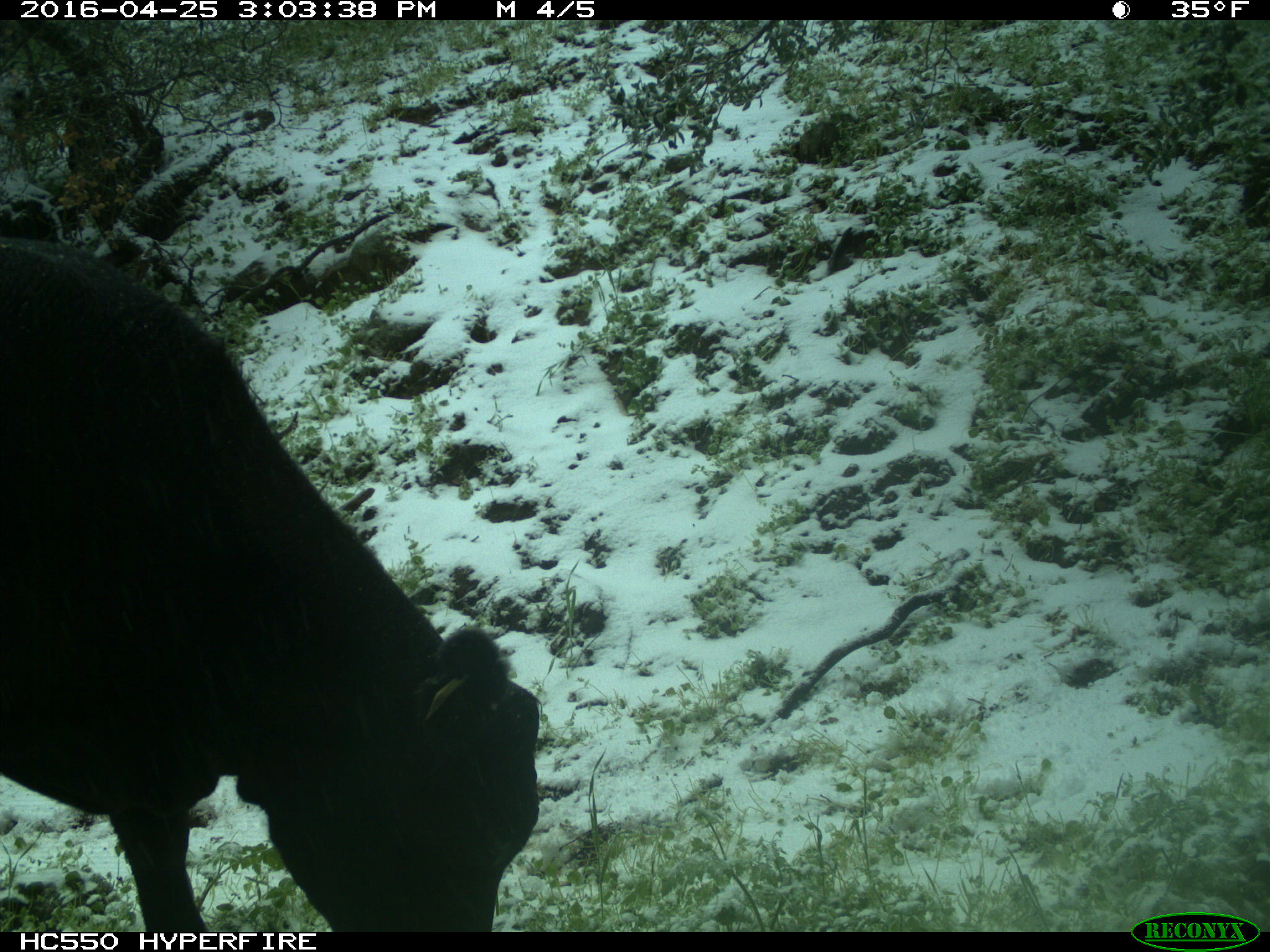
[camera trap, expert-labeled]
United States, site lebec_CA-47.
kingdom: Animalia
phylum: Chordata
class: Mammalia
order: Artiodactyla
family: Bovidae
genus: Bos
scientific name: Bos taurus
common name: domestic cow